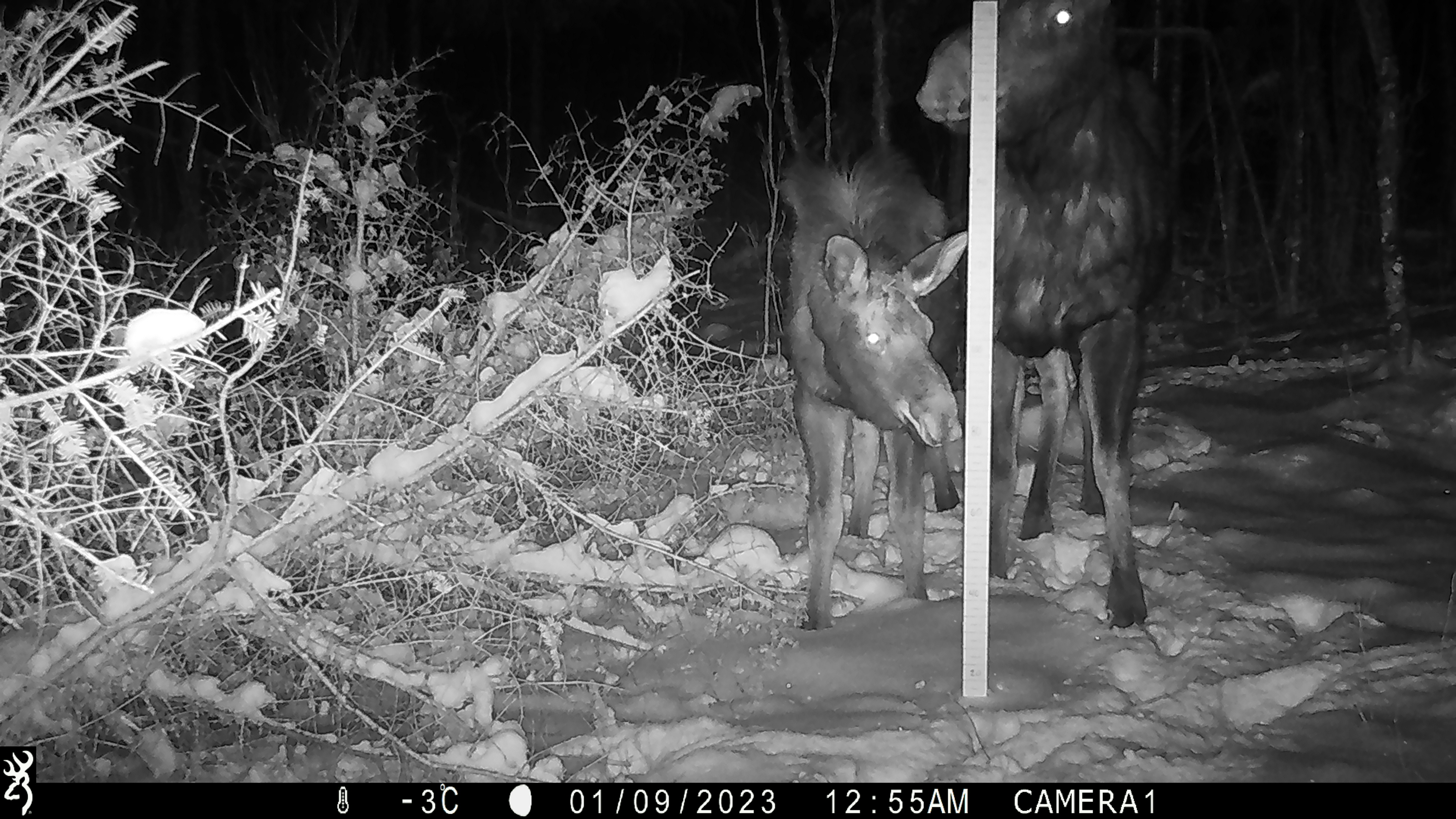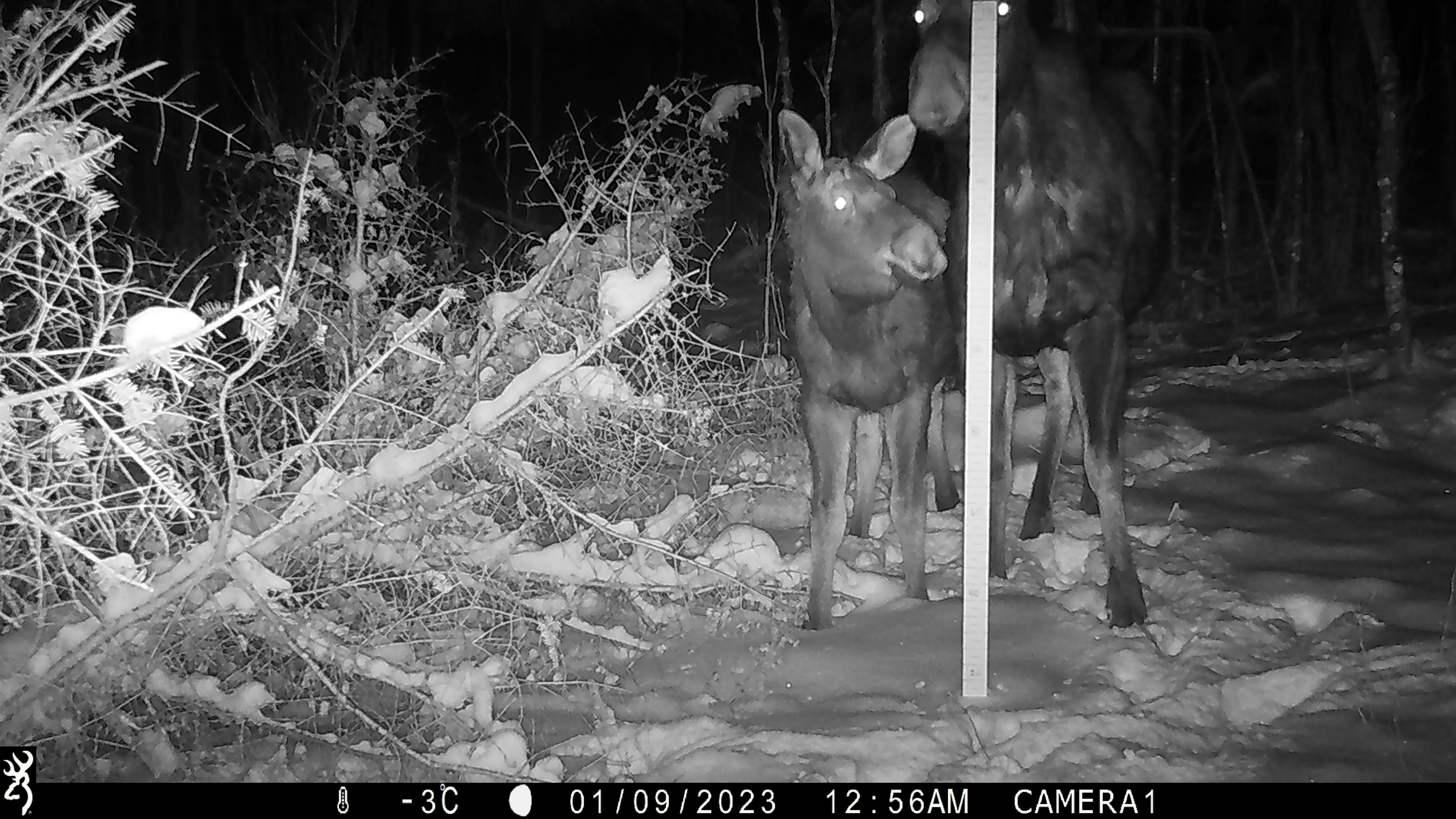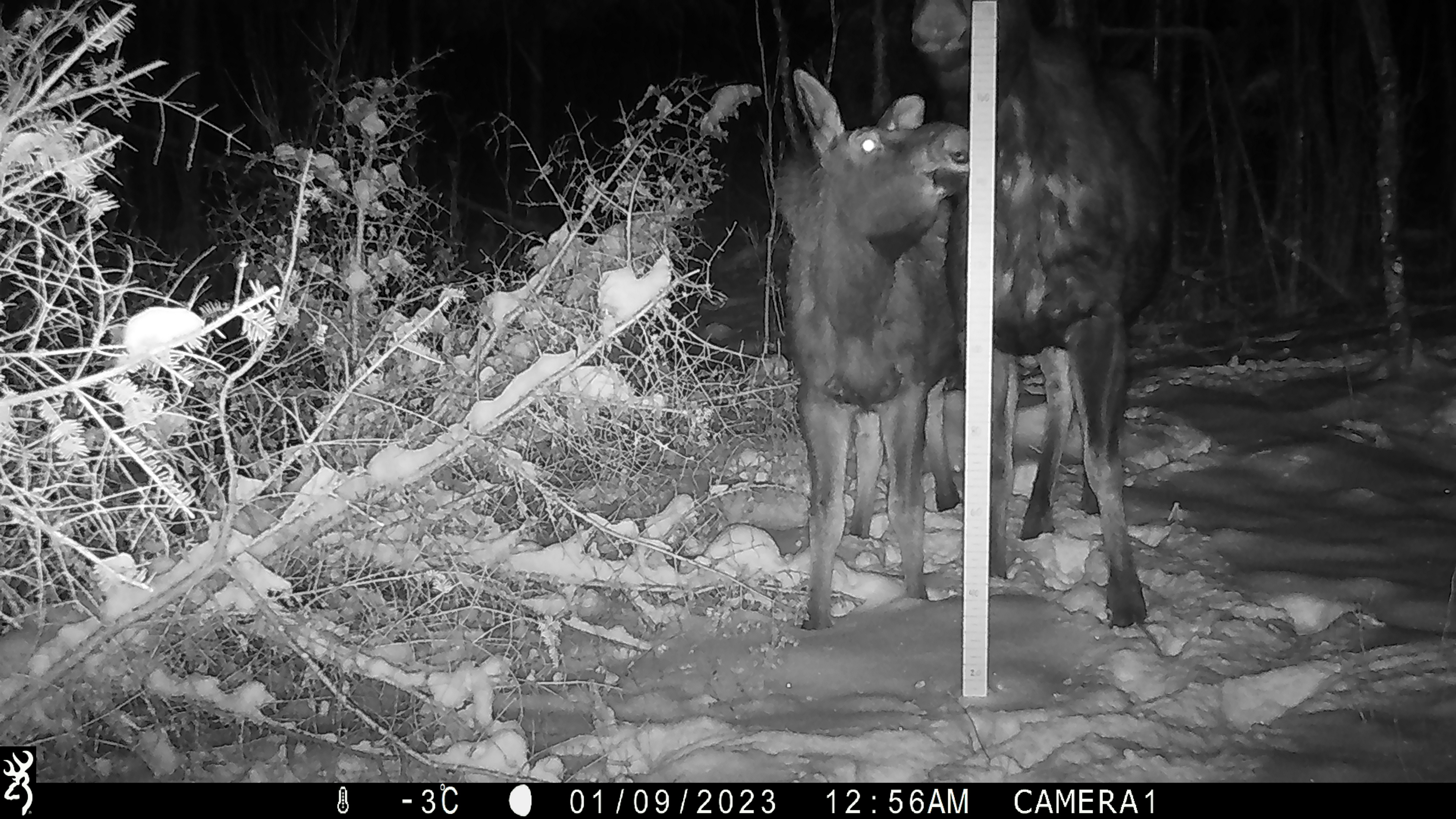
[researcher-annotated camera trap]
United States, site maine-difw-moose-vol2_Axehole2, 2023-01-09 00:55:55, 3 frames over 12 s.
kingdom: Animalia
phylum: Chordata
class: Mammalia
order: Artiodactyla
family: Cervidae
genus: Alces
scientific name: Alces alces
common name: moose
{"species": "moose (Alces alces)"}